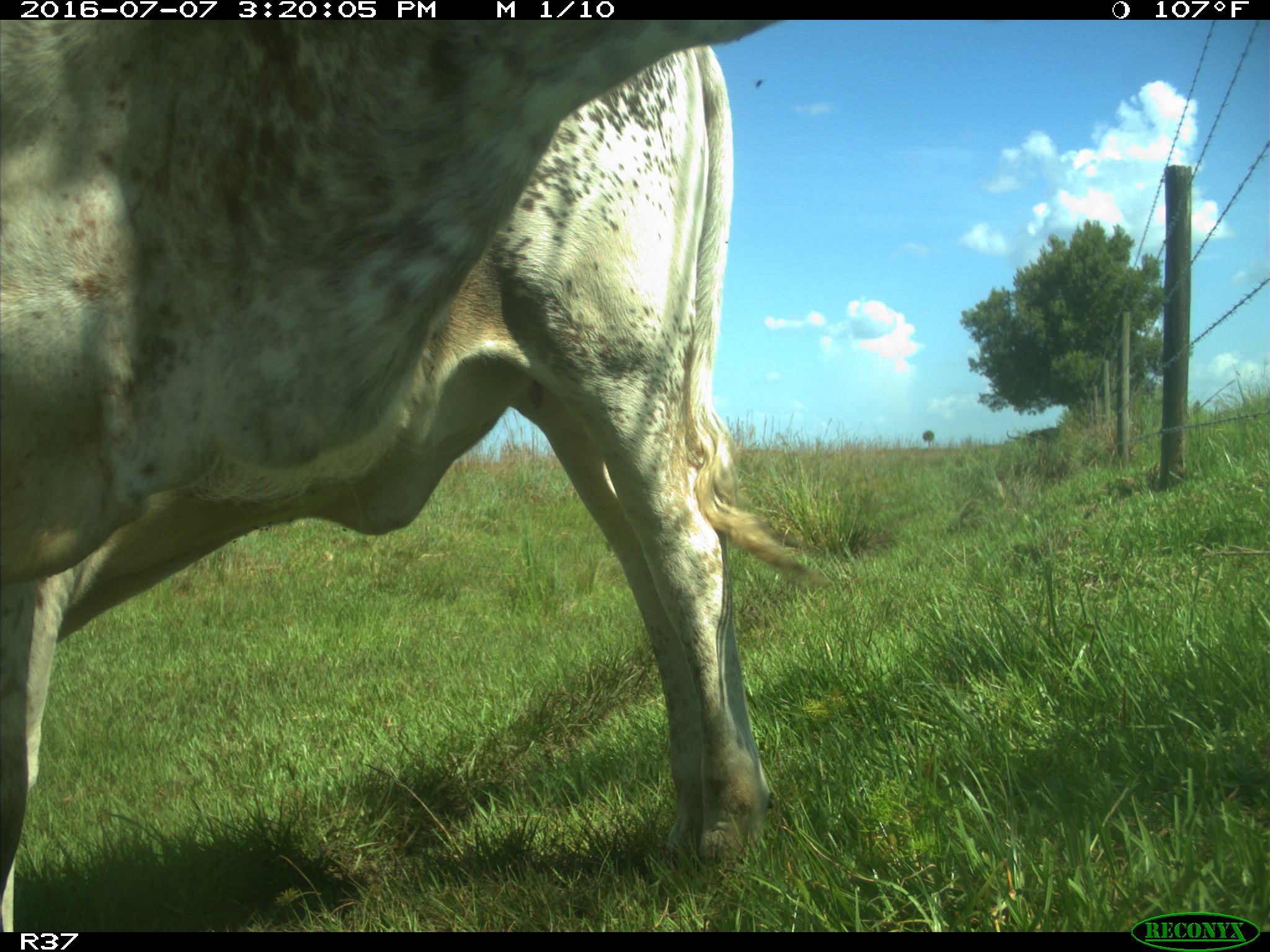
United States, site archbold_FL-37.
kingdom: Animalia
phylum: Chordata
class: Mammalia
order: Artiodactyla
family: Bovidae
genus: Bos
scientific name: Bos taurus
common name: domestic cow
Bos taurus (domestic cow).